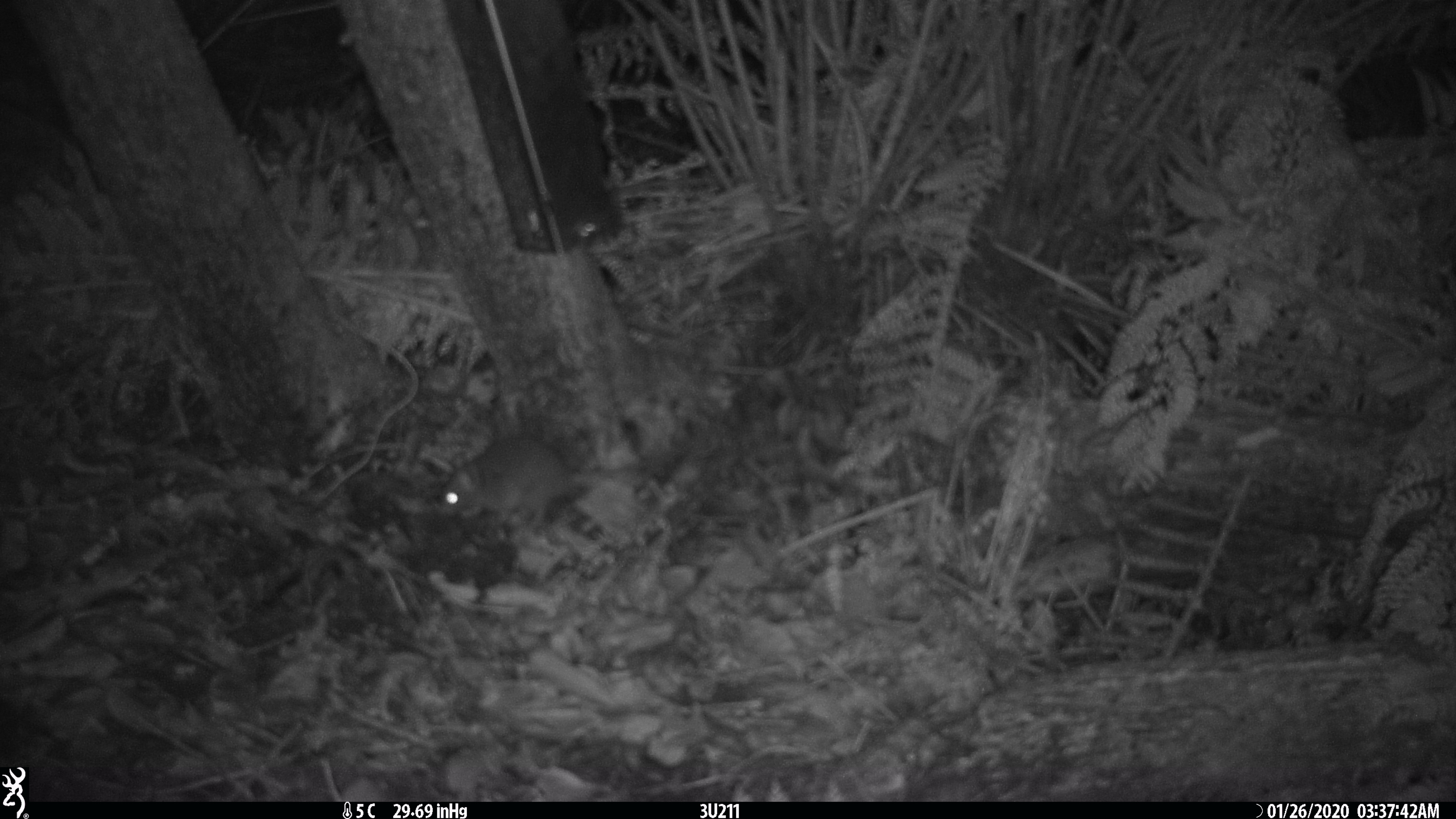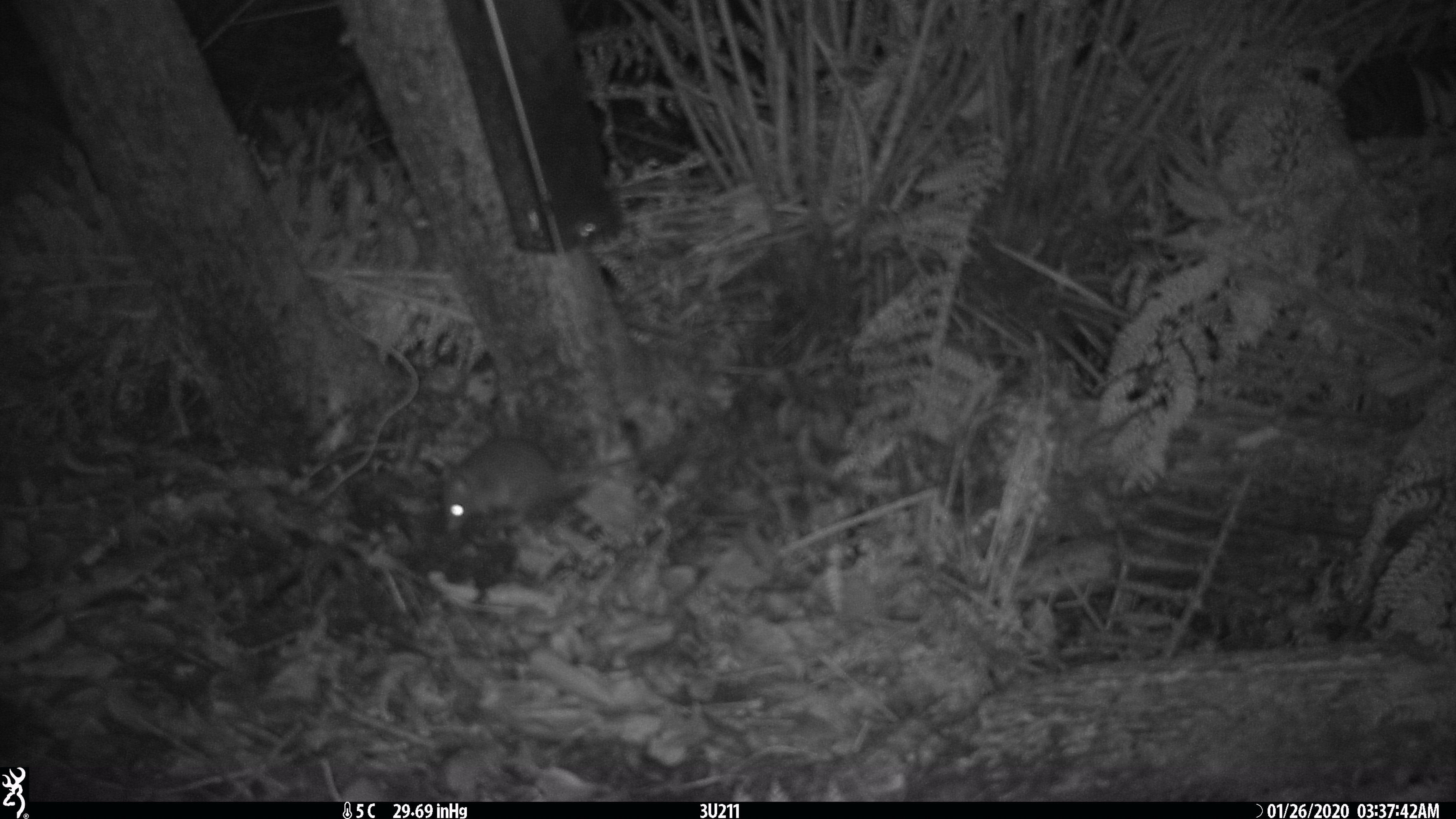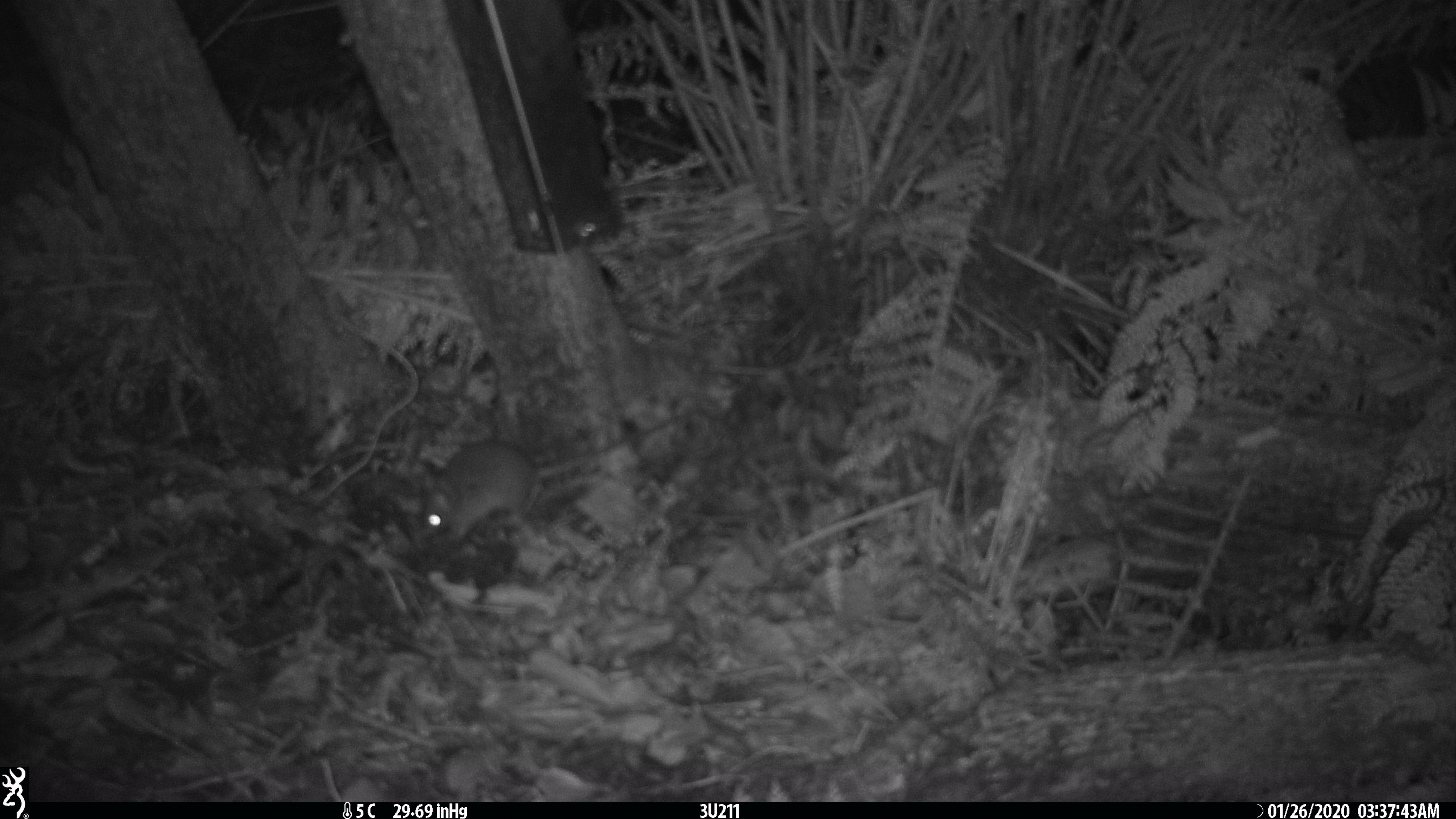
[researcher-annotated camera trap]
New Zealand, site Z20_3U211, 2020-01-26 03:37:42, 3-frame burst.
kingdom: Animalia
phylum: Chordata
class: Mammalia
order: Rodentia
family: Muridae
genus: Rattus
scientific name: Rattus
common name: rat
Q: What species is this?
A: Rat (Rattus).